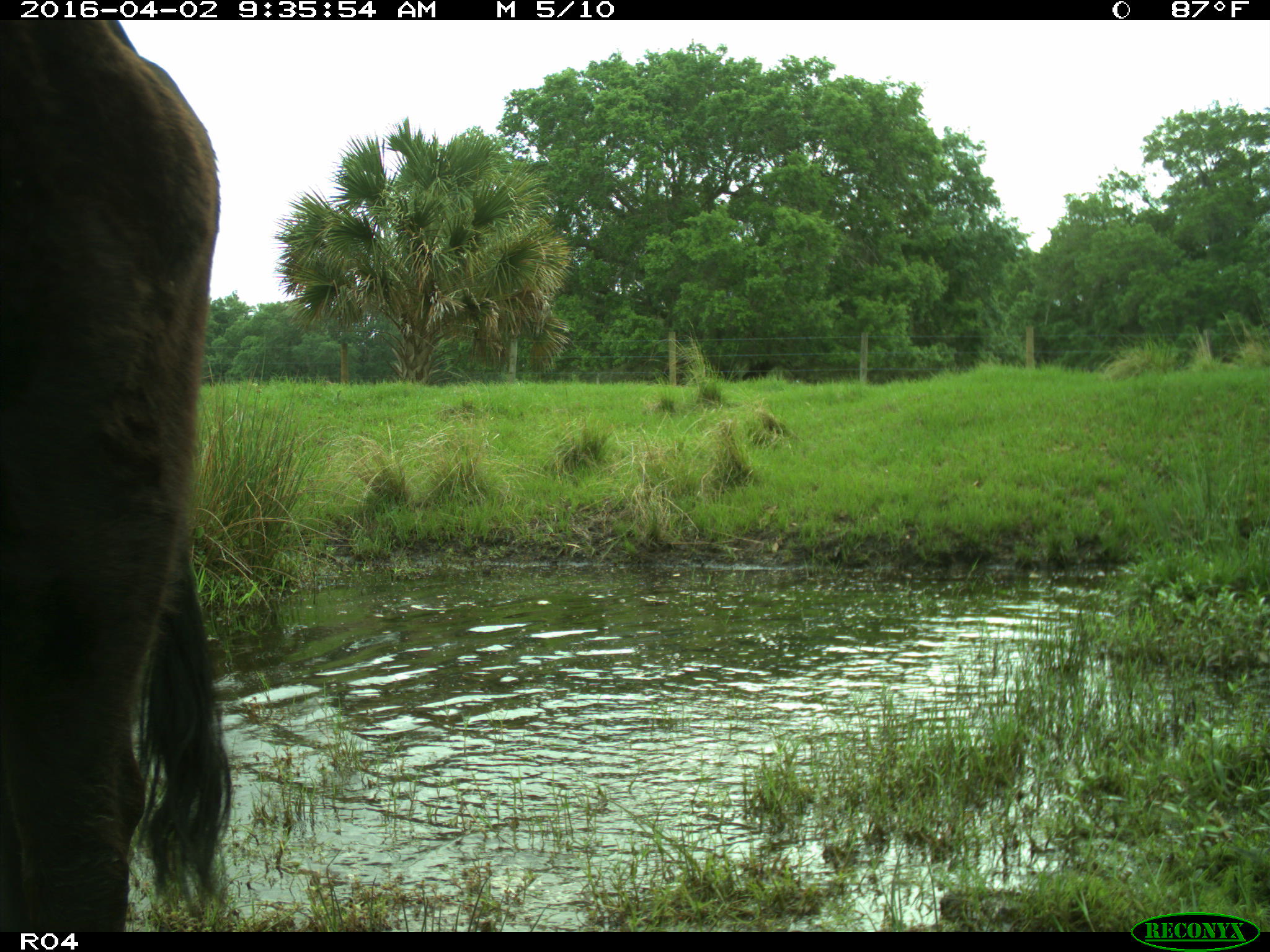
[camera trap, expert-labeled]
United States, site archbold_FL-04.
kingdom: Animalia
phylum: Chordata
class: Mammalia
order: Artiodactyla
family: Bovidae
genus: Bos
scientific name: Bos taurus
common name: domestic cow